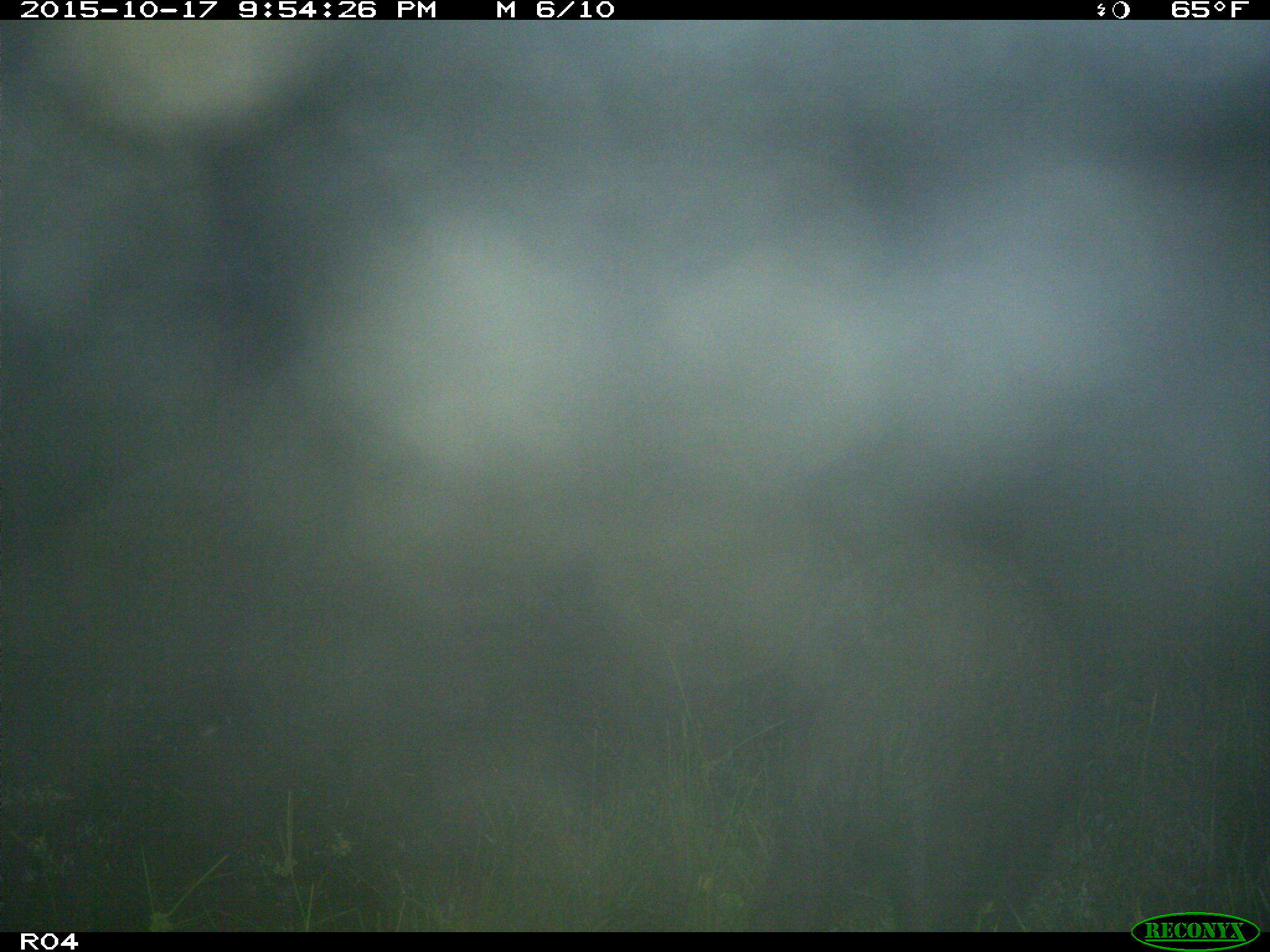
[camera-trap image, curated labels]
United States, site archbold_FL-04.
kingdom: Animalia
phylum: Chordata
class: Mammalia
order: Artiodactyla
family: Suidae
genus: Sus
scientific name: Sus scrofa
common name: wild boar